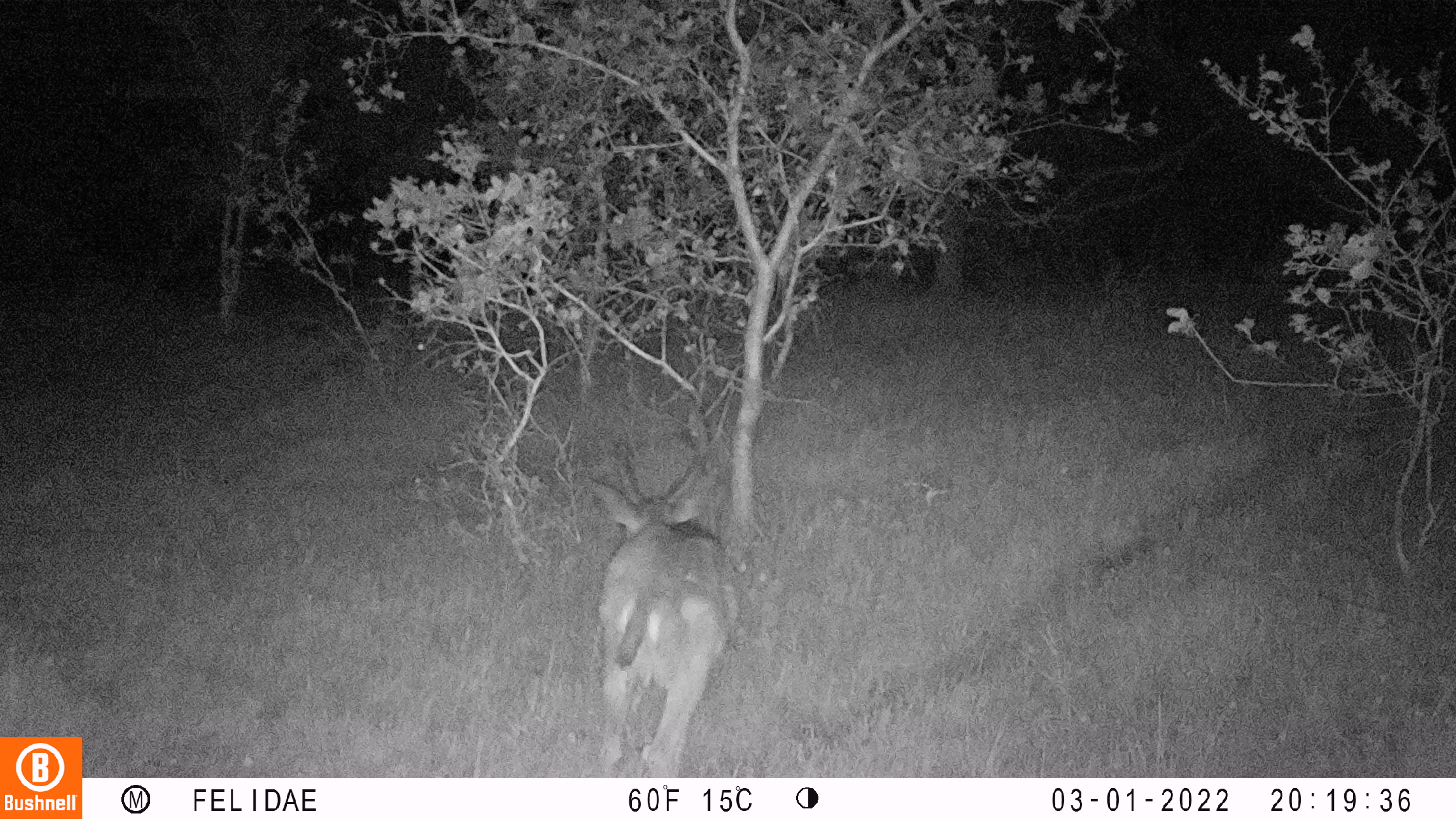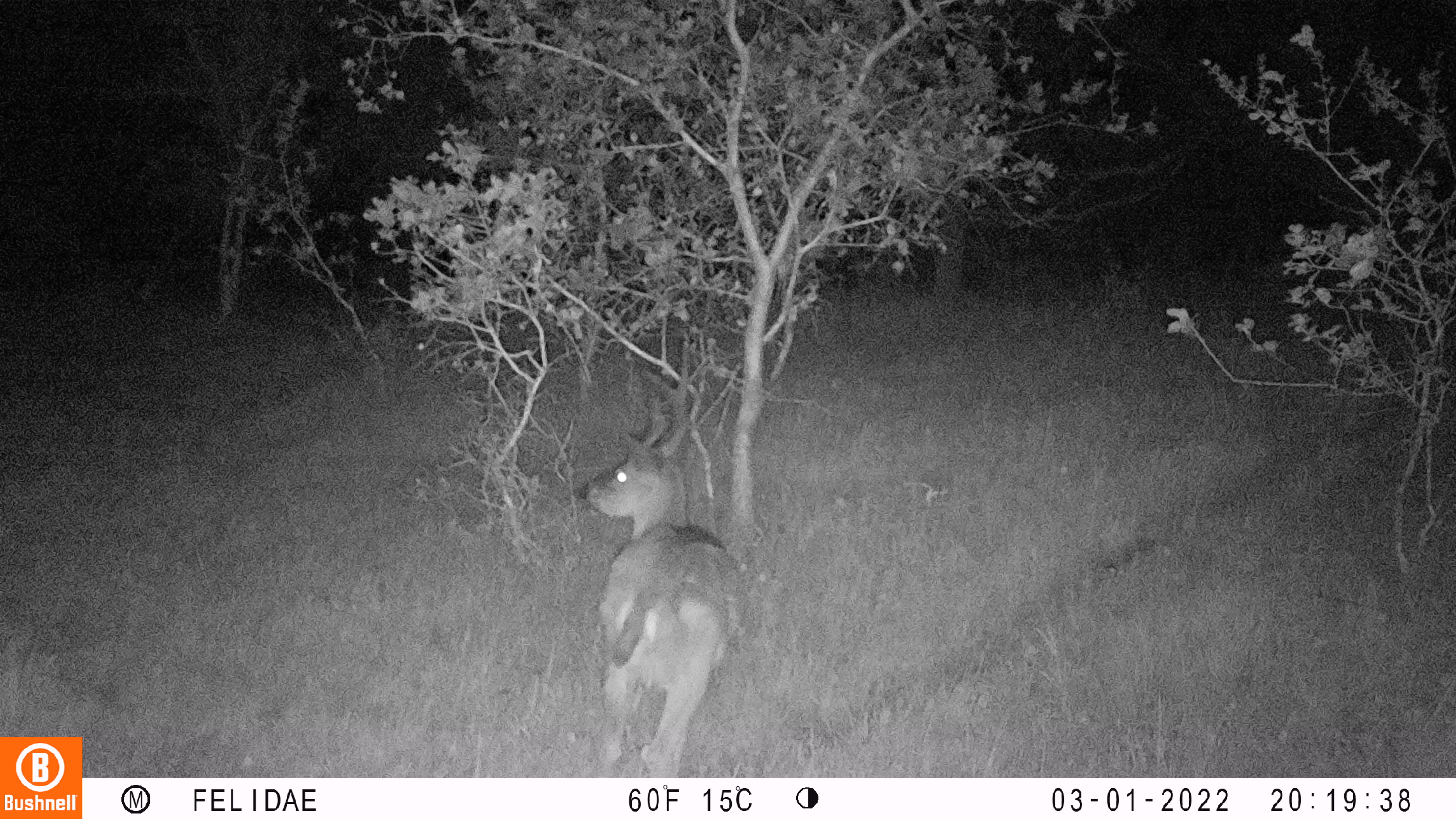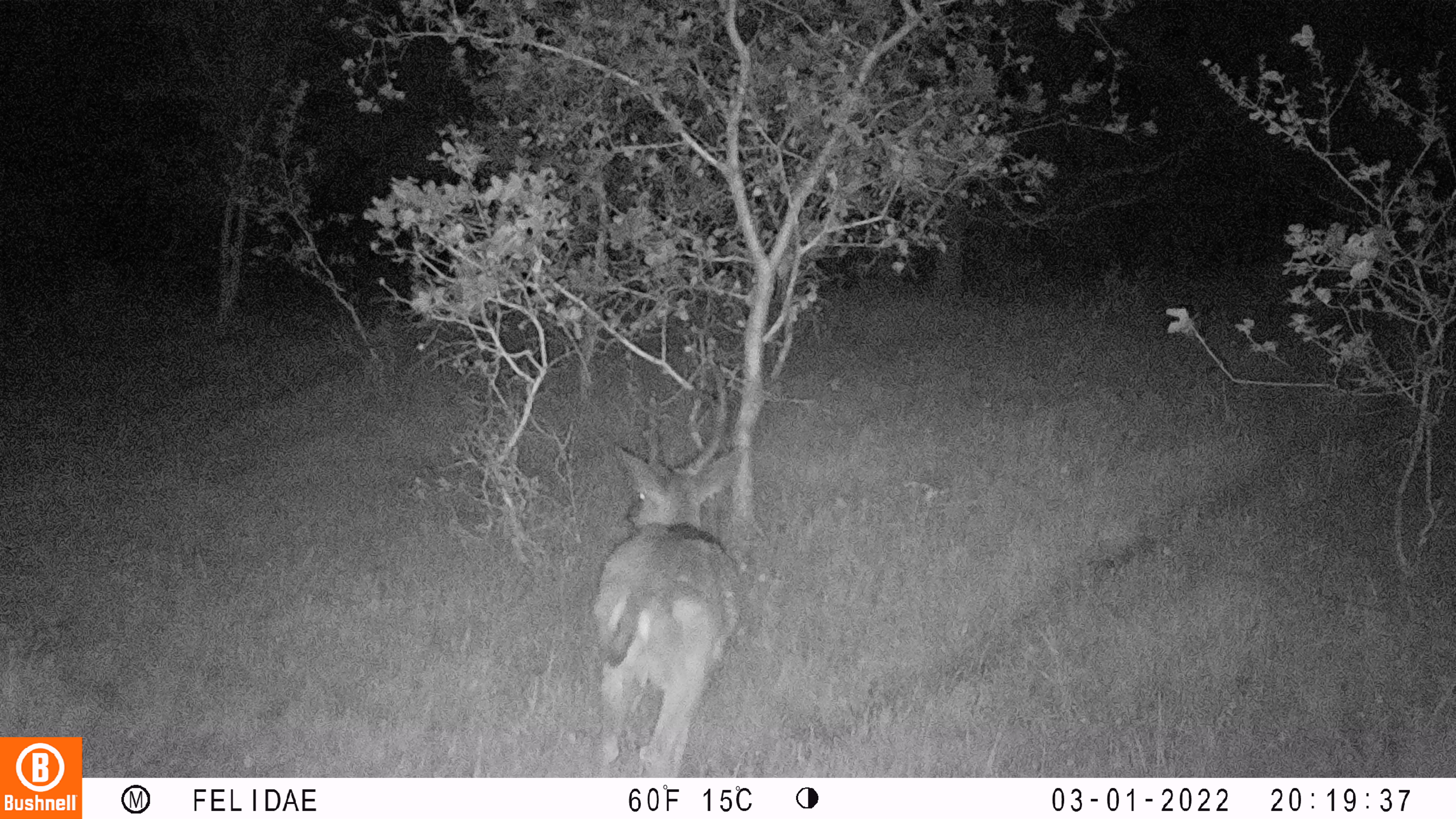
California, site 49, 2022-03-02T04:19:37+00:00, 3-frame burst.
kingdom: Animalia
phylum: Chordata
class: Mammalia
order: Artiodactyla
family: Cervidae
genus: Odocoileus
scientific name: Odocoileus hemionus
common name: mule deer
Mule deer (Odocoileus hemionus).